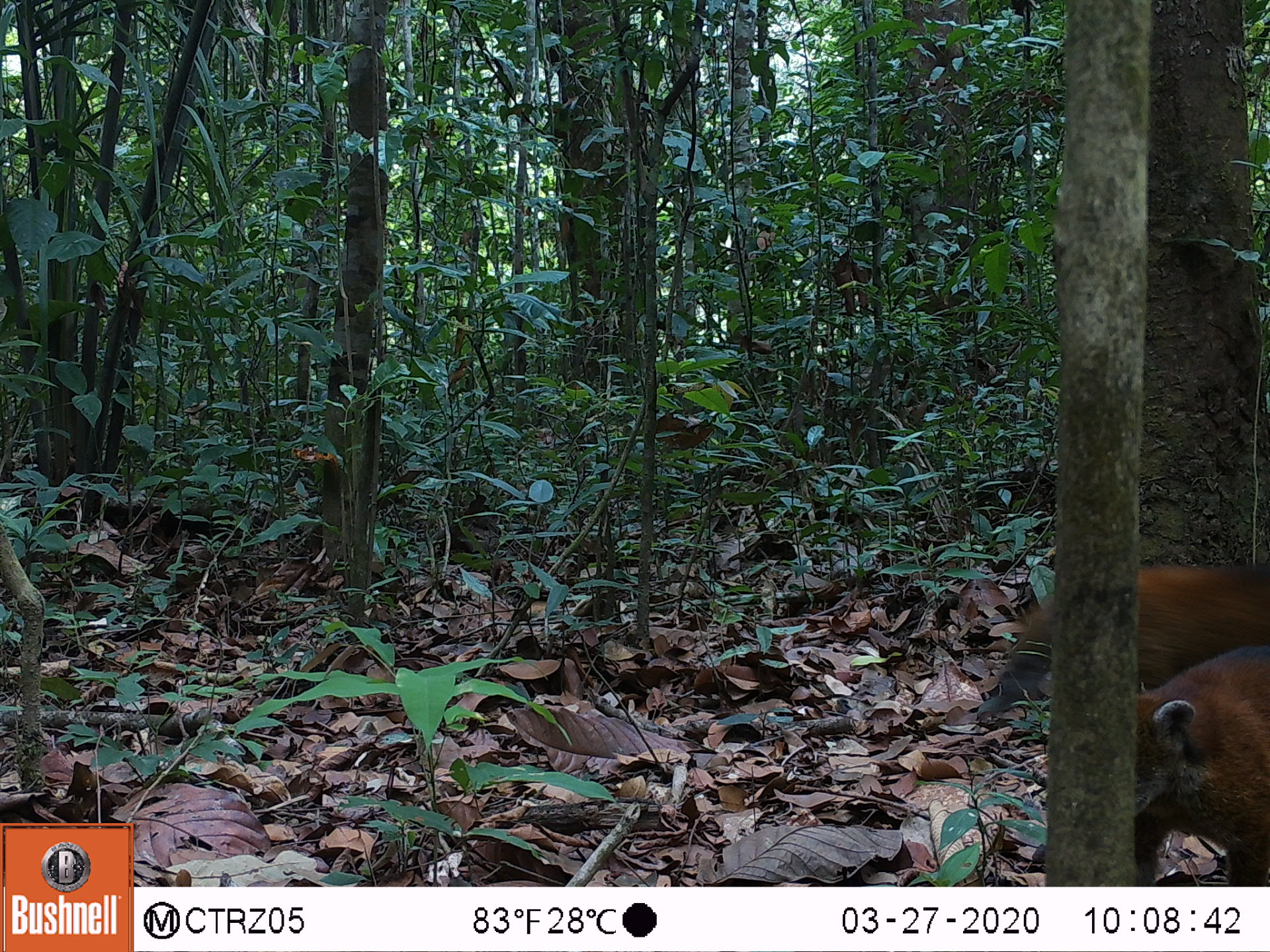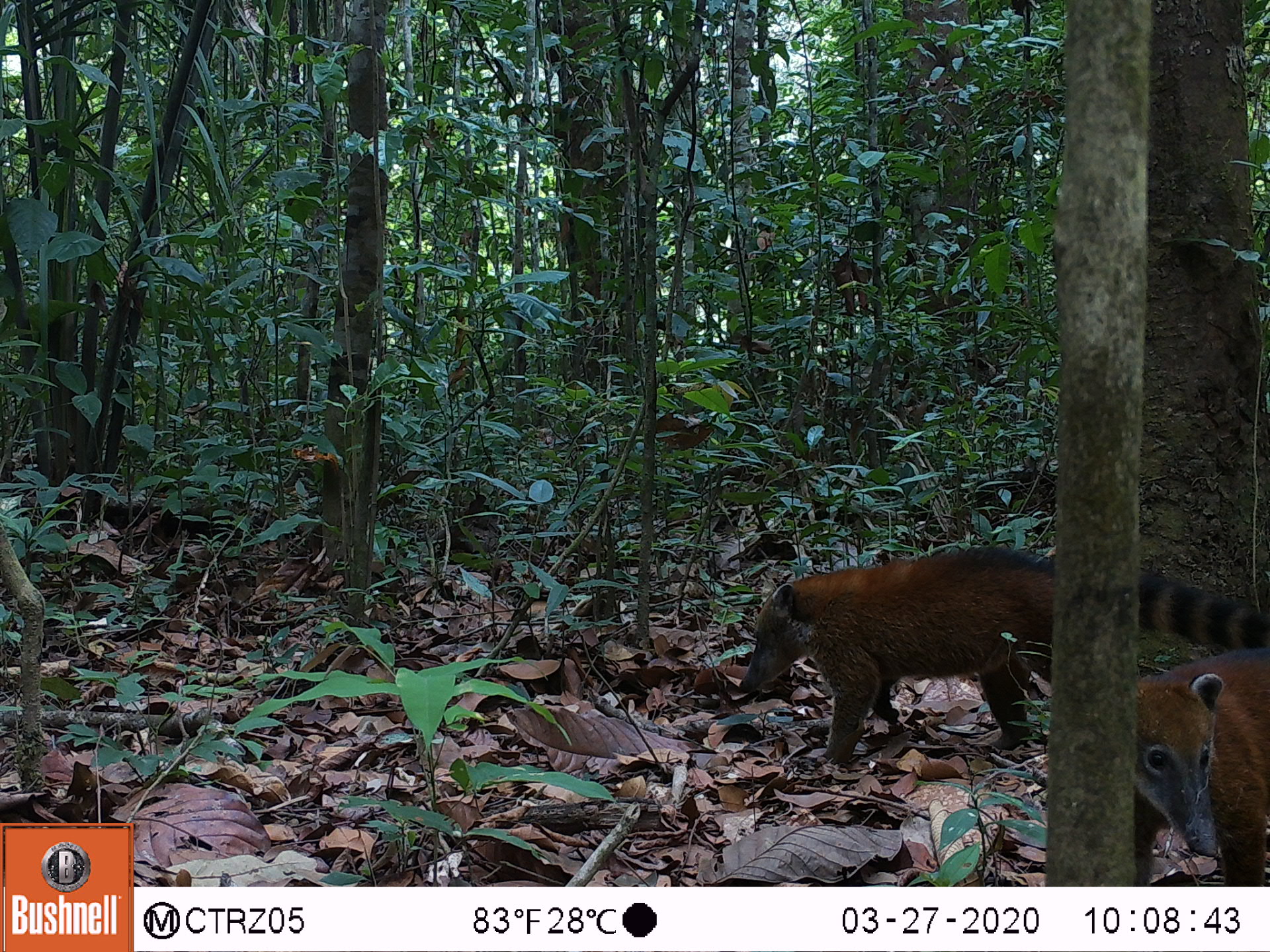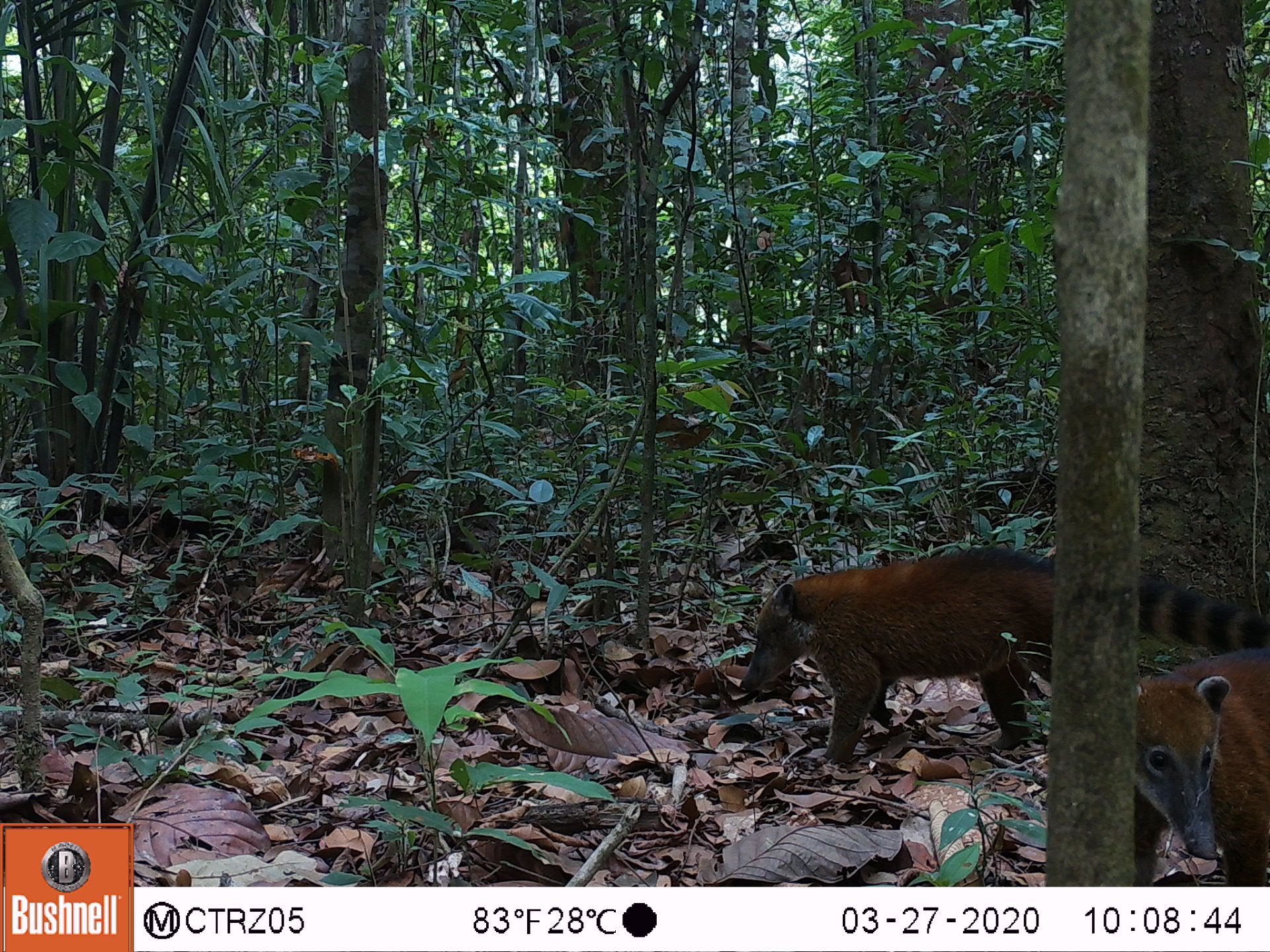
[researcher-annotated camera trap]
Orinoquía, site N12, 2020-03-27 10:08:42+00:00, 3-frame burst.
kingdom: Animalia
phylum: Chordata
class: Mammalia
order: Carnivora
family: Procyonidae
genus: Nasua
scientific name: Nasua nasua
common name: south american coati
South american coati (Nasua nasua).